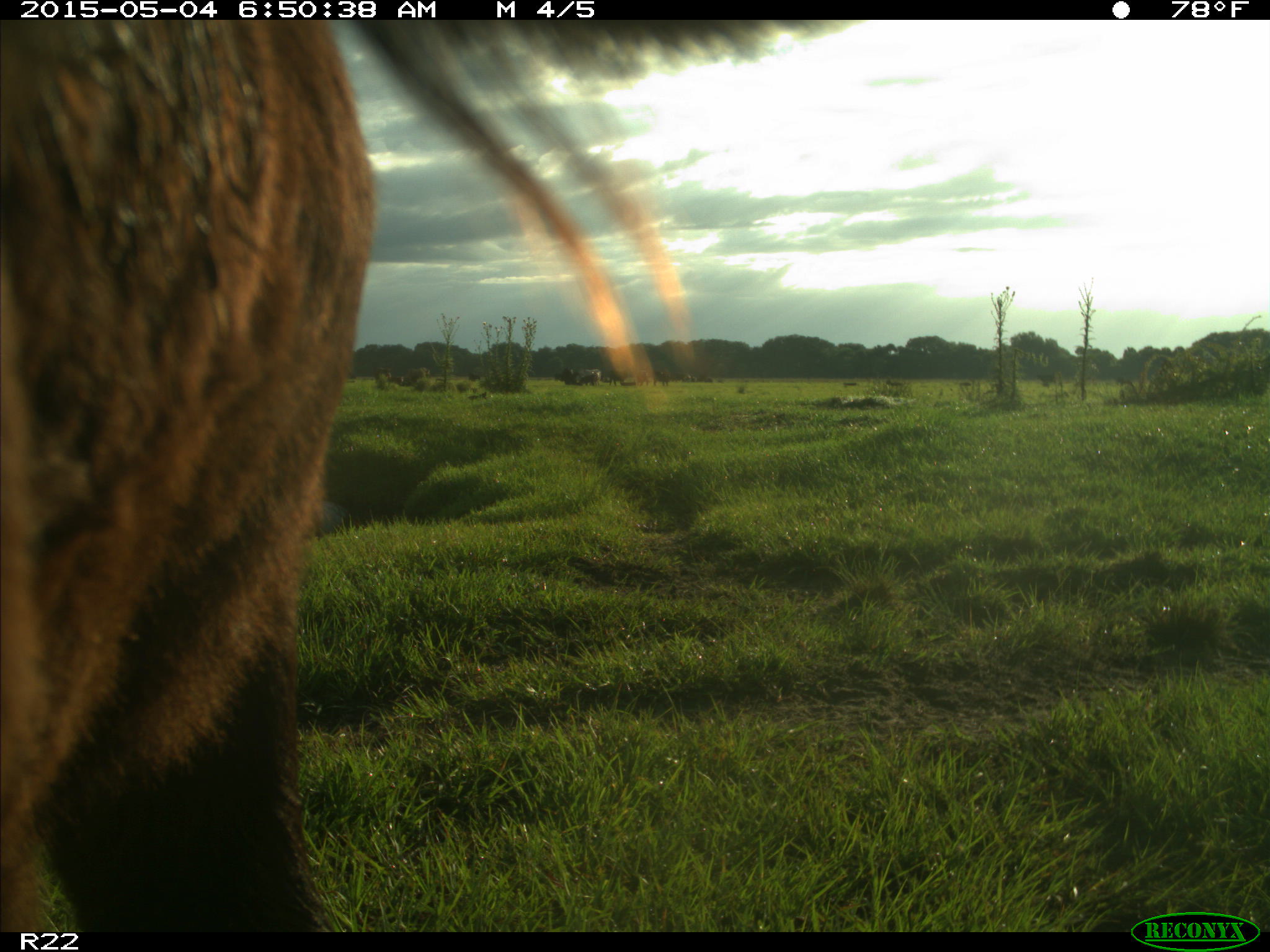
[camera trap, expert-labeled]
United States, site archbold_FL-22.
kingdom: Animalia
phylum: Chordata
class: Mammalia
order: Artiodactyla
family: Bovidae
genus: Bos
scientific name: Bos taurus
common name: domestic cow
Bos taurus (domestic cow).